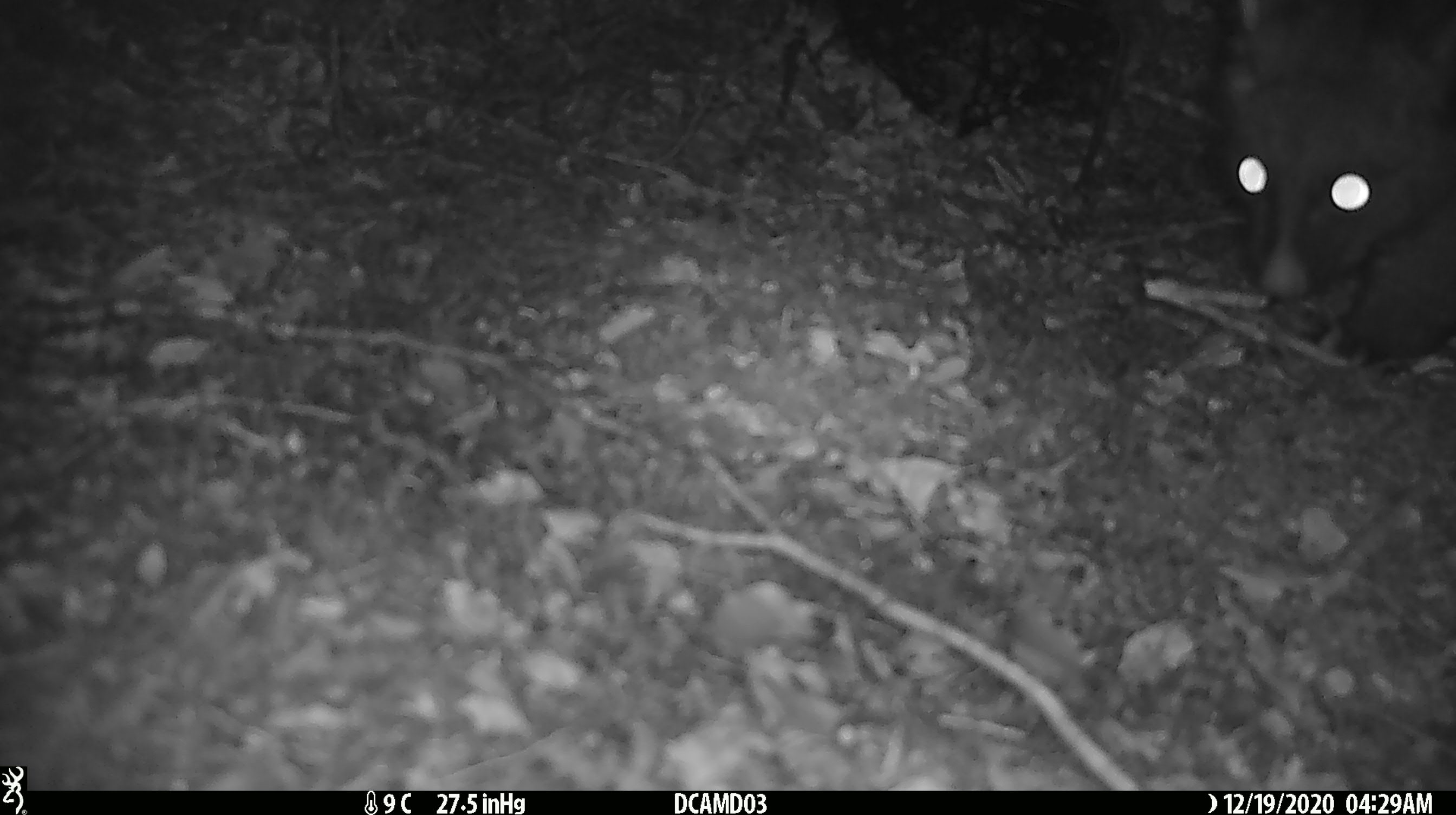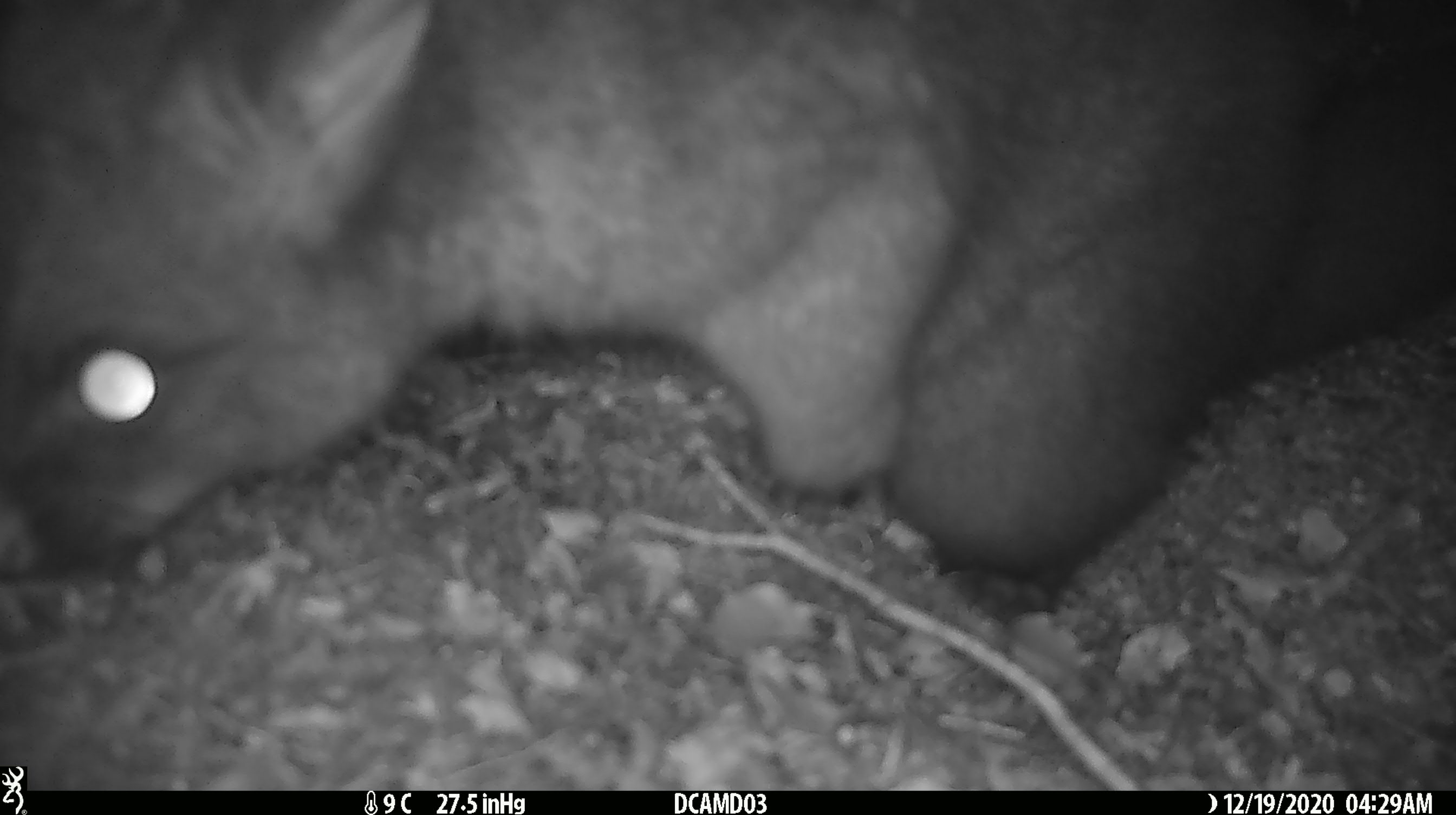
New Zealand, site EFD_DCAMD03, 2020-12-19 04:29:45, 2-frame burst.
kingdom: Animalia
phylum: Chordata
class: Mammalia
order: Diprotodontia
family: Phalangeridae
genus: Trichosurus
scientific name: Trichosurus vulpecula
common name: common brushtail possum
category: possum